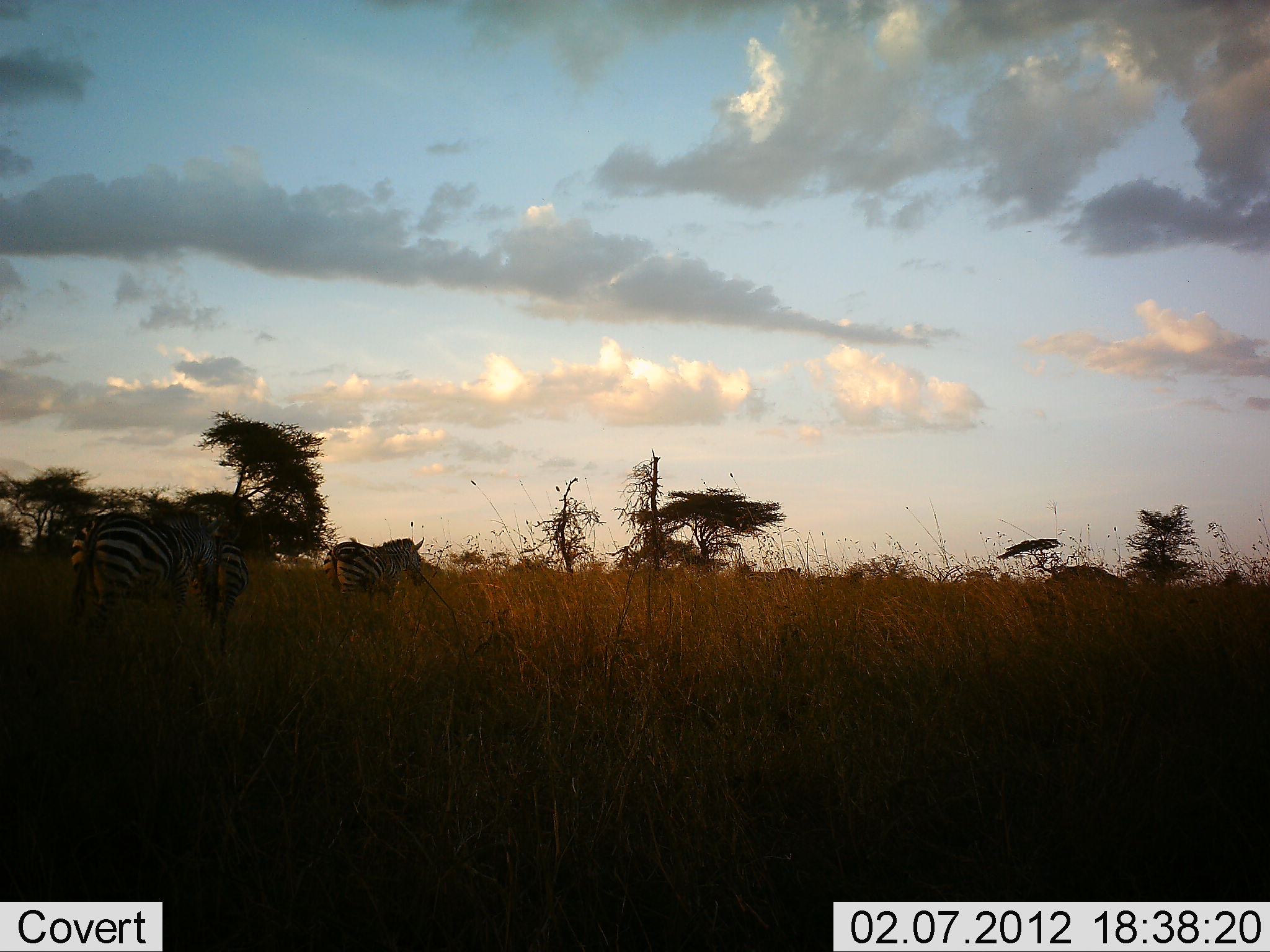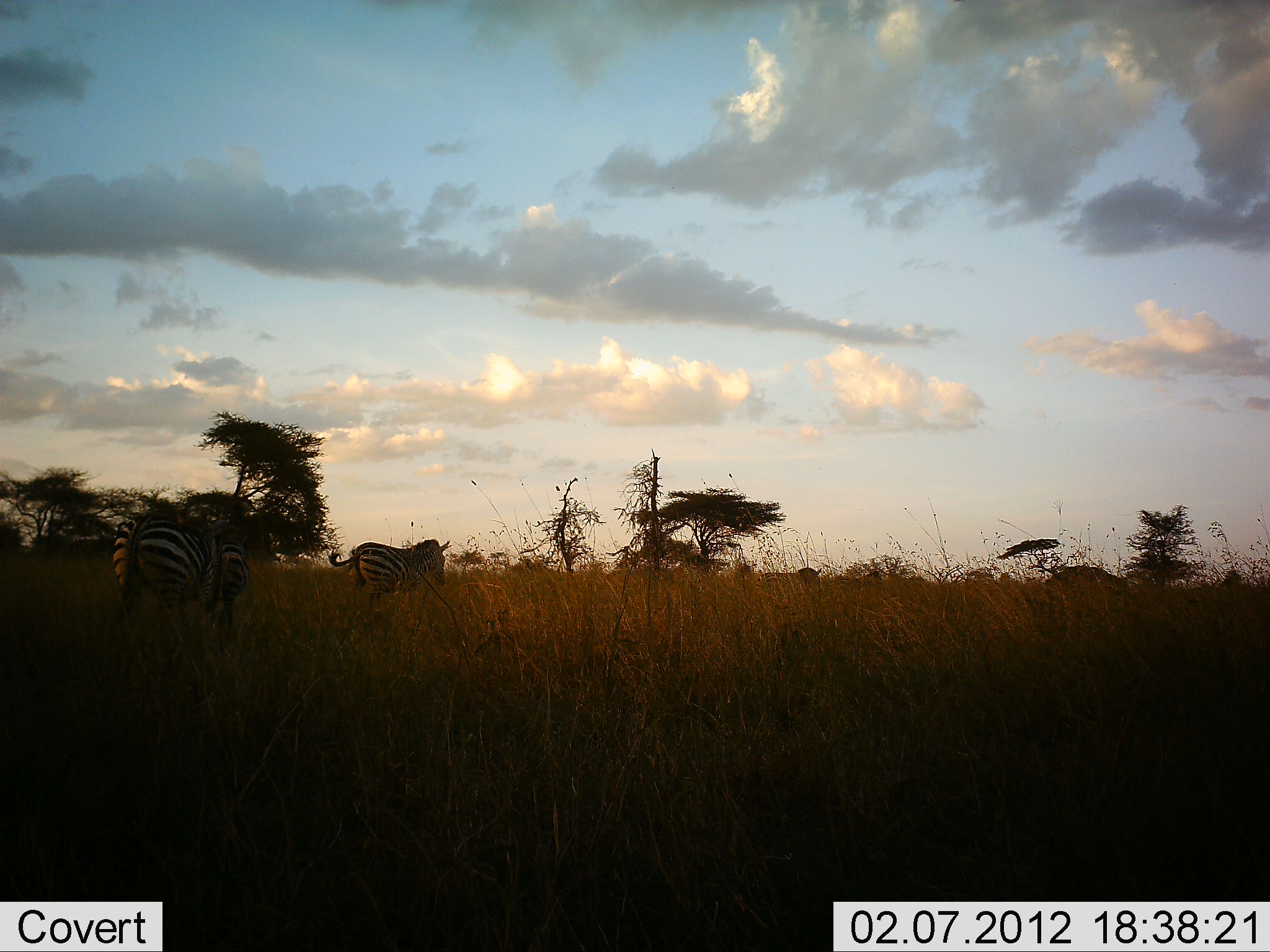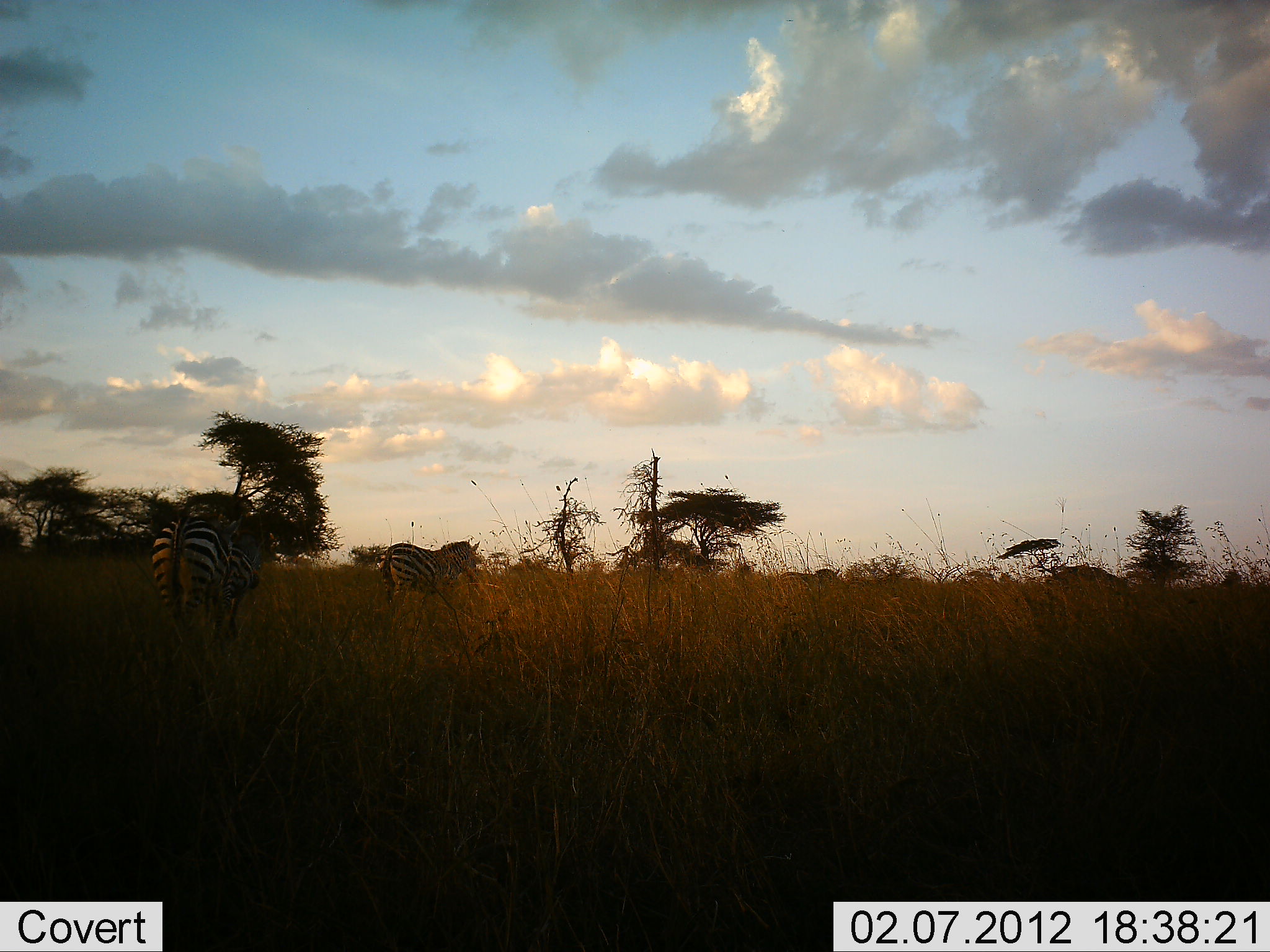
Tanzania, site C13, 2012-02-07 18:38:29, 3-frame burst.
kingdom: Animalia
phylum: Chordata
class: Mammalia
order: Perissodactyla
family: Equidae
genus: Equus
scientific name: Equus quagga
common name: plains zebra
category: zebra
Zebra (plains zebra) (Equus quagga), count 4. Behavior (volunteer vote fractions): standing 6%, resting 0%, moving 100%, interacting 0%. Young present (vote fraction): 11%. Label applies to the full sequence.